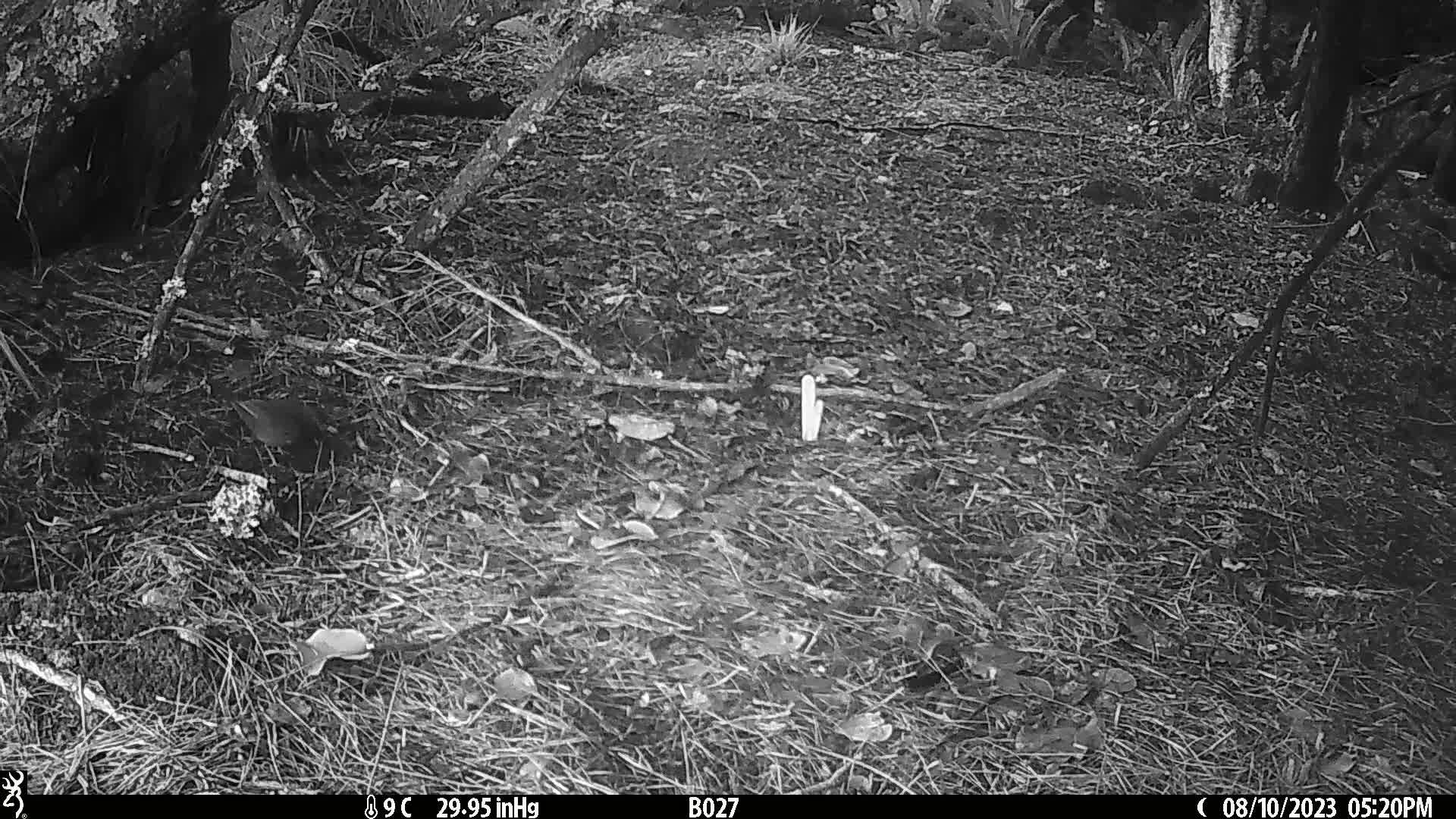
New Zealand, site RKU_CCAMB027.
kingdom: Animalia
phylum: Chordata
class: Aves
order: Passeriformes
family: Turdidae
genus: Turdus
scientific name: Turdus merula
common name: eurasian blackbird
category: blackbird